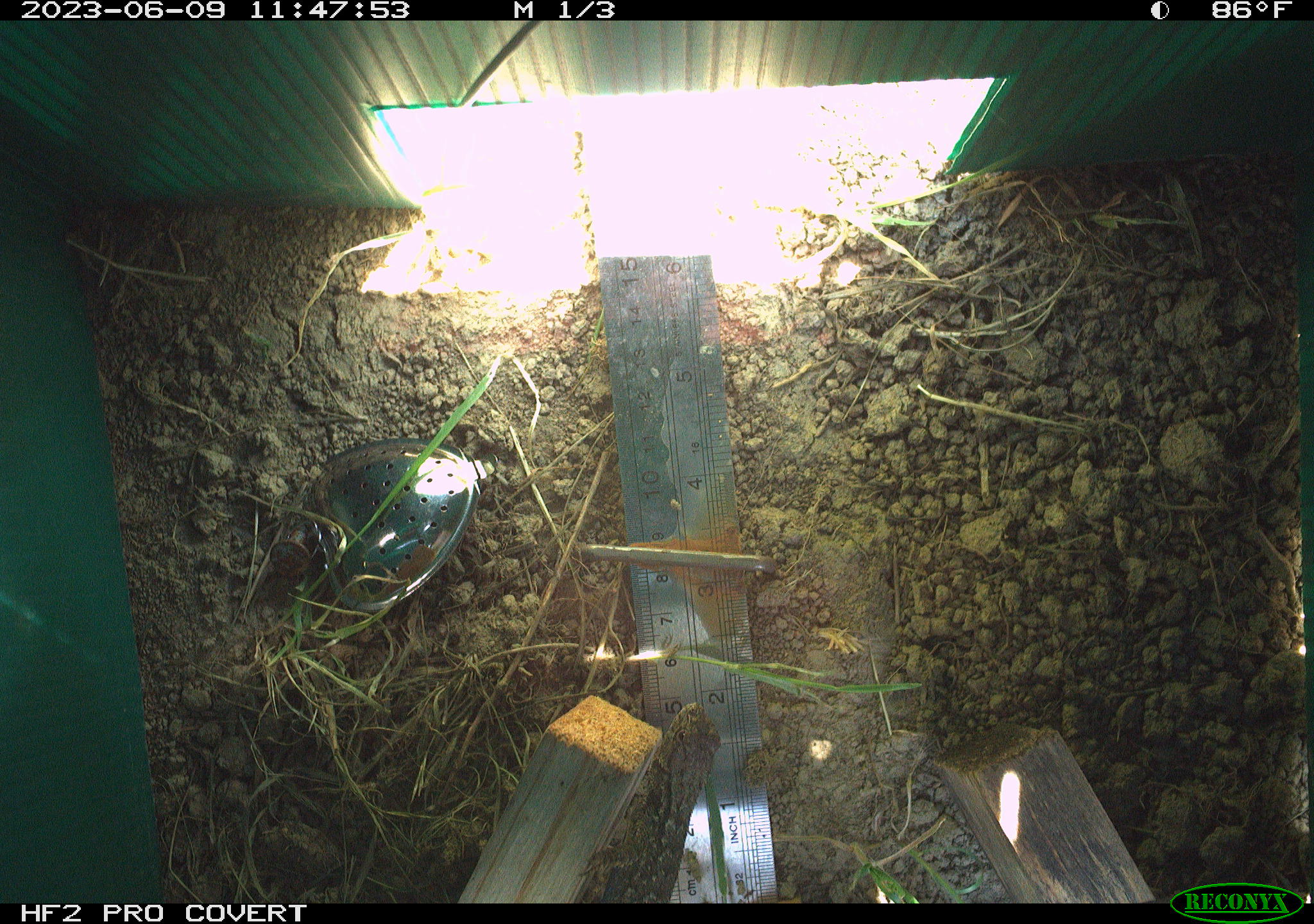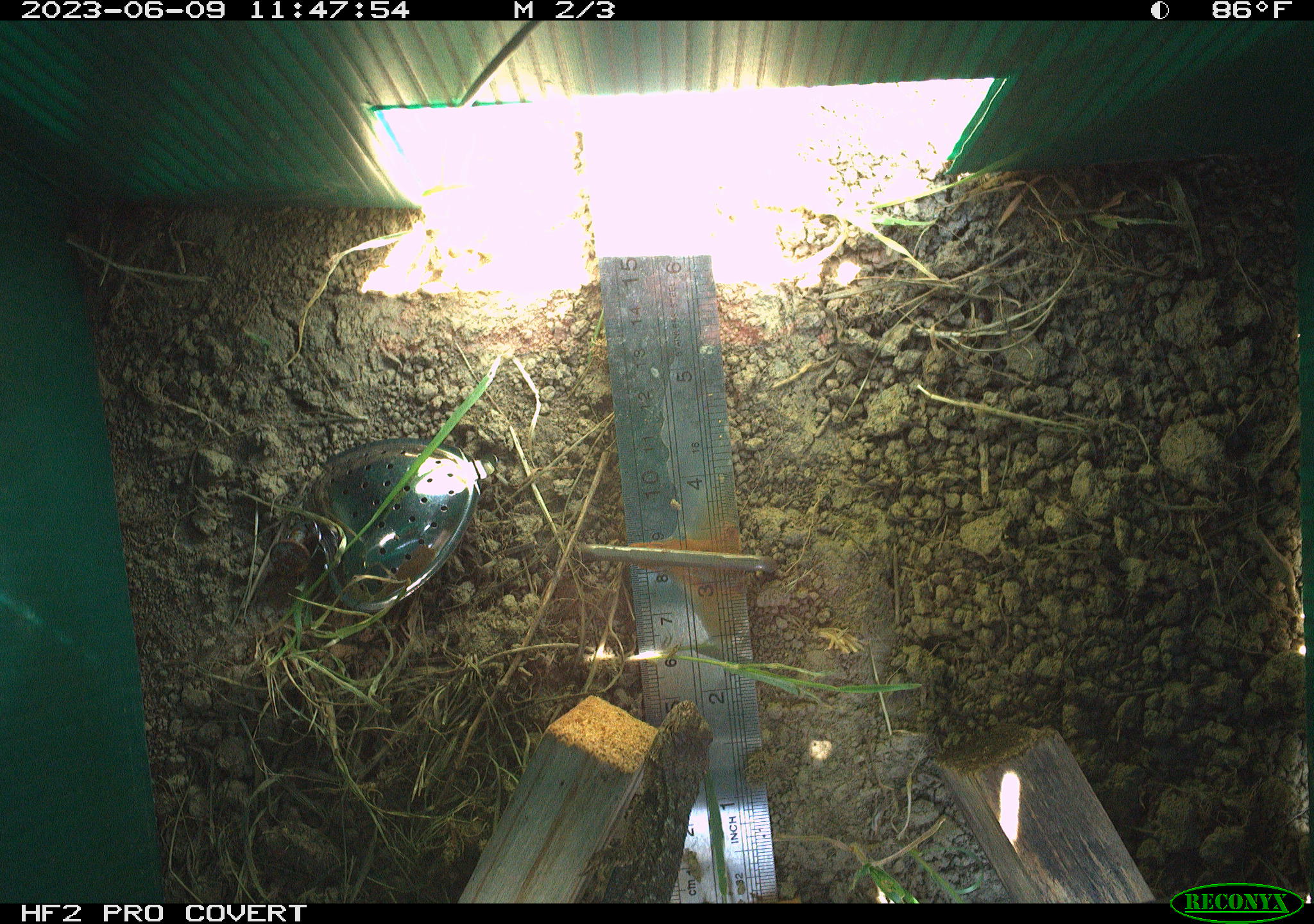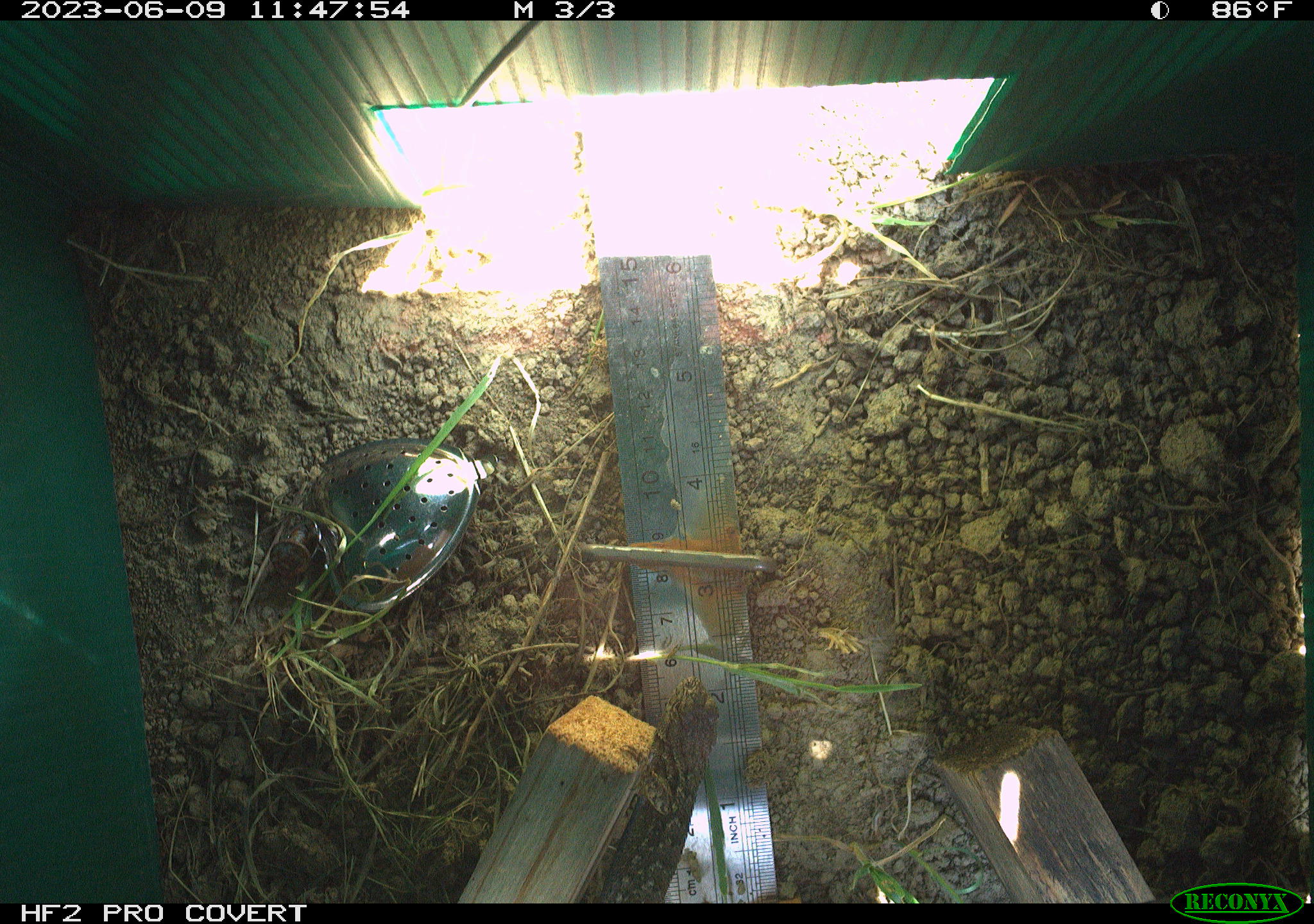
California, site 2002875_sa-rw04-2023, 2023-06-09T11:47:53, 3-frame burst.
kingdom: Animalia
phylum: Chordata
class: Reptilia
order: Squamata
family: Phrynosomatidae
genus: Sceloporus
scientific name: Sceloporus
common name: spiny lizards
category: sceloporus species